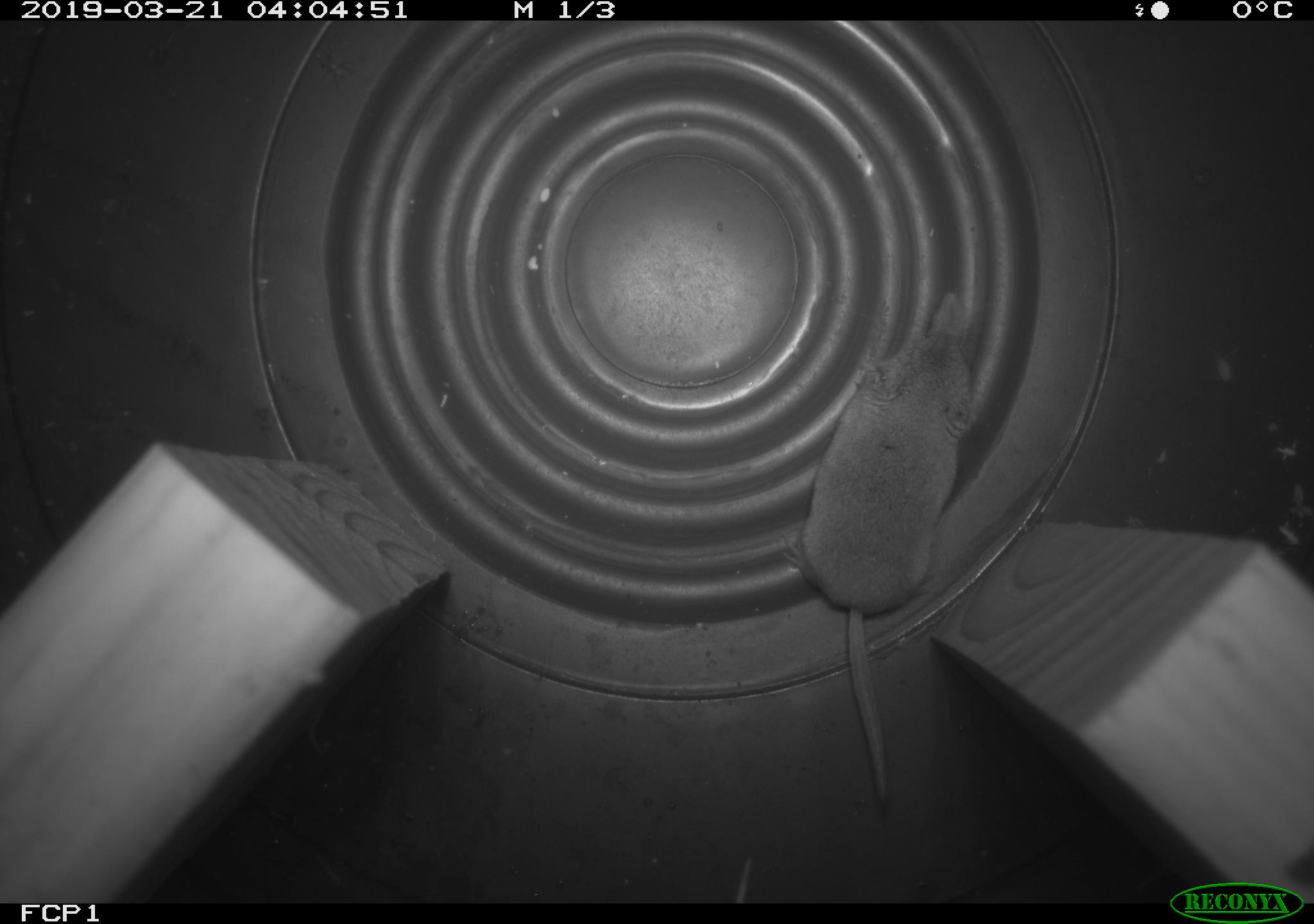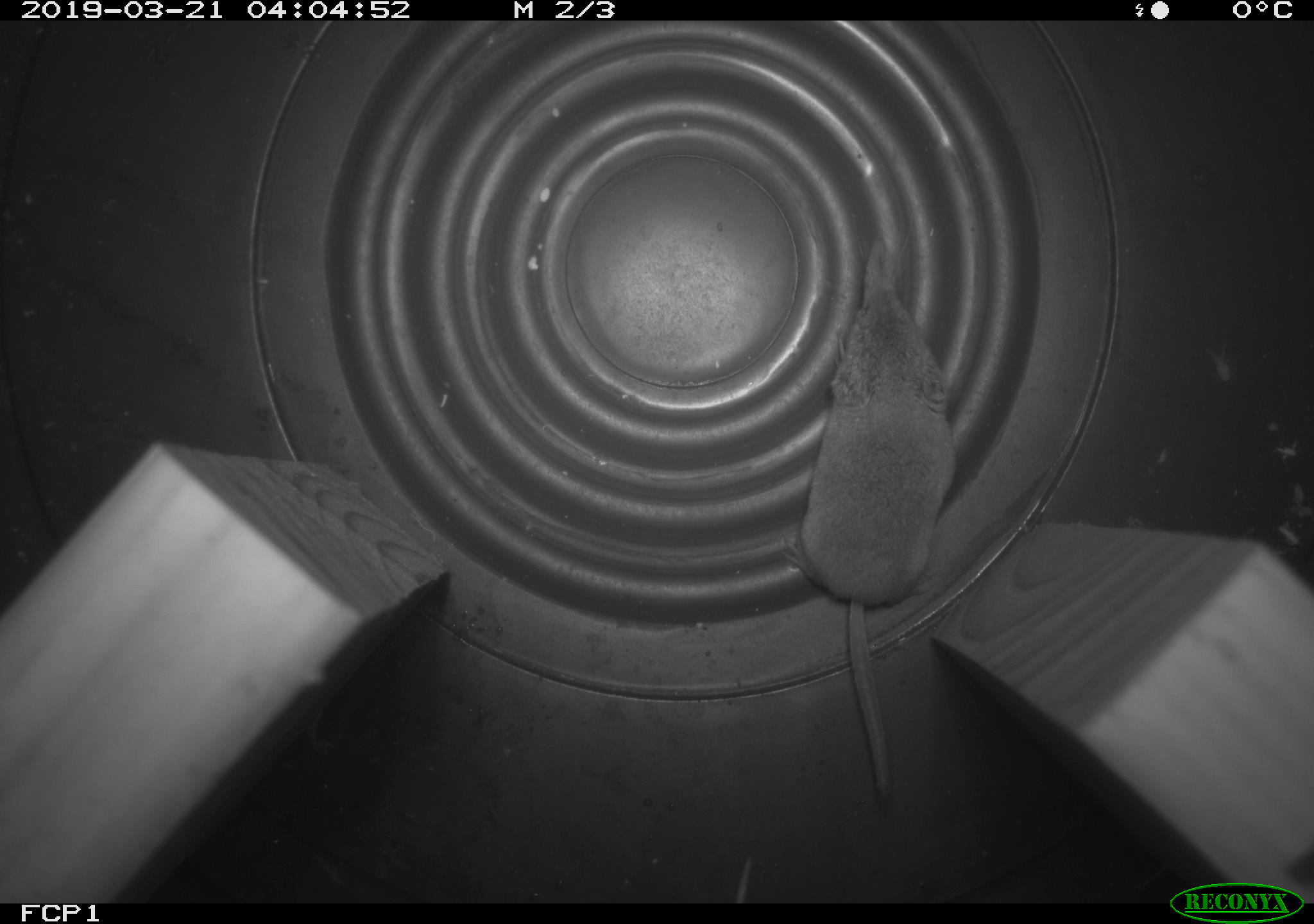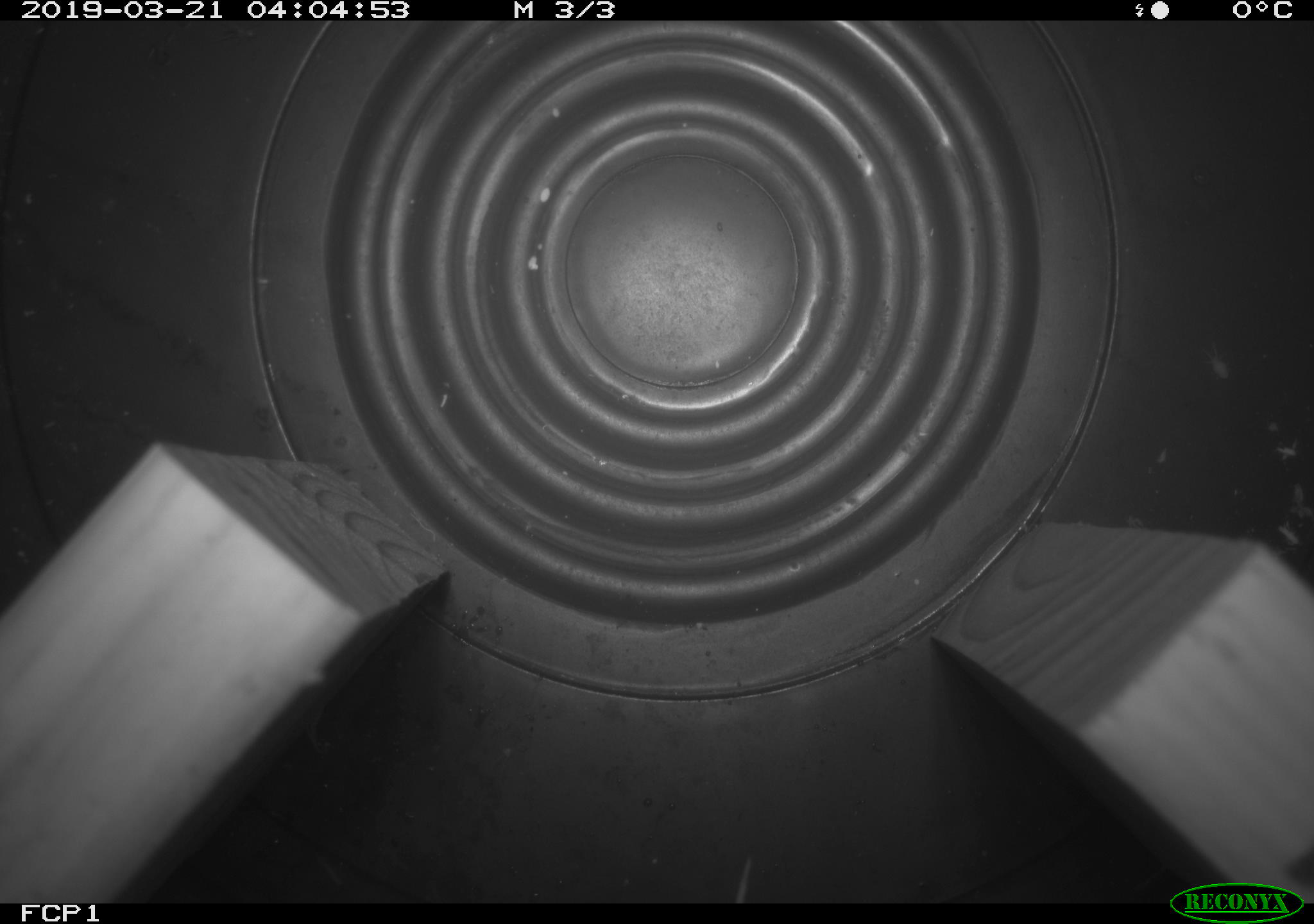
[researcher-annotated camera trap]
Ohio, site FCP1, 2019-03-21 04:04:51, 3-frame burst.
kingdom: Animalia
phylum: Chordata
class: Mammalia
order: Eulipotyphla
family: Soricidae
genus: Sorex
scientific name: Sorex cinereus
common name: masked shrew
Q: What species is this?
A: Masked shrew (Sorex cinereus).